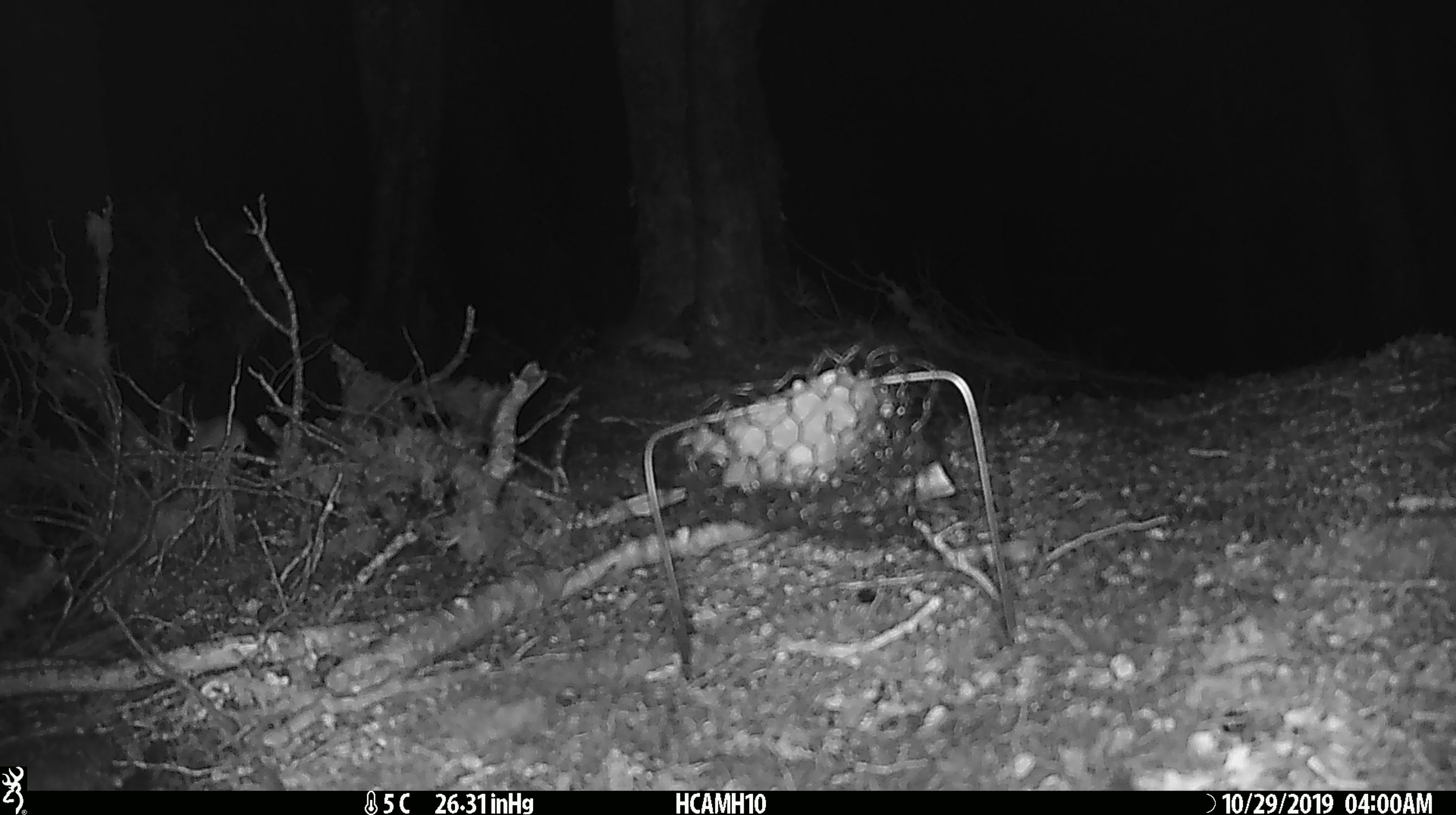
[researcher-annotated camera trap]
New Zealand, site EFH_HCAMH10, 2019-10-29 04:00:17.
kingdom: Animalia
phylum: Chordata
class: Mammalia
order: Rodentia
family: Muridae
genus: Mus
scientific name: Mus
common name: mouse